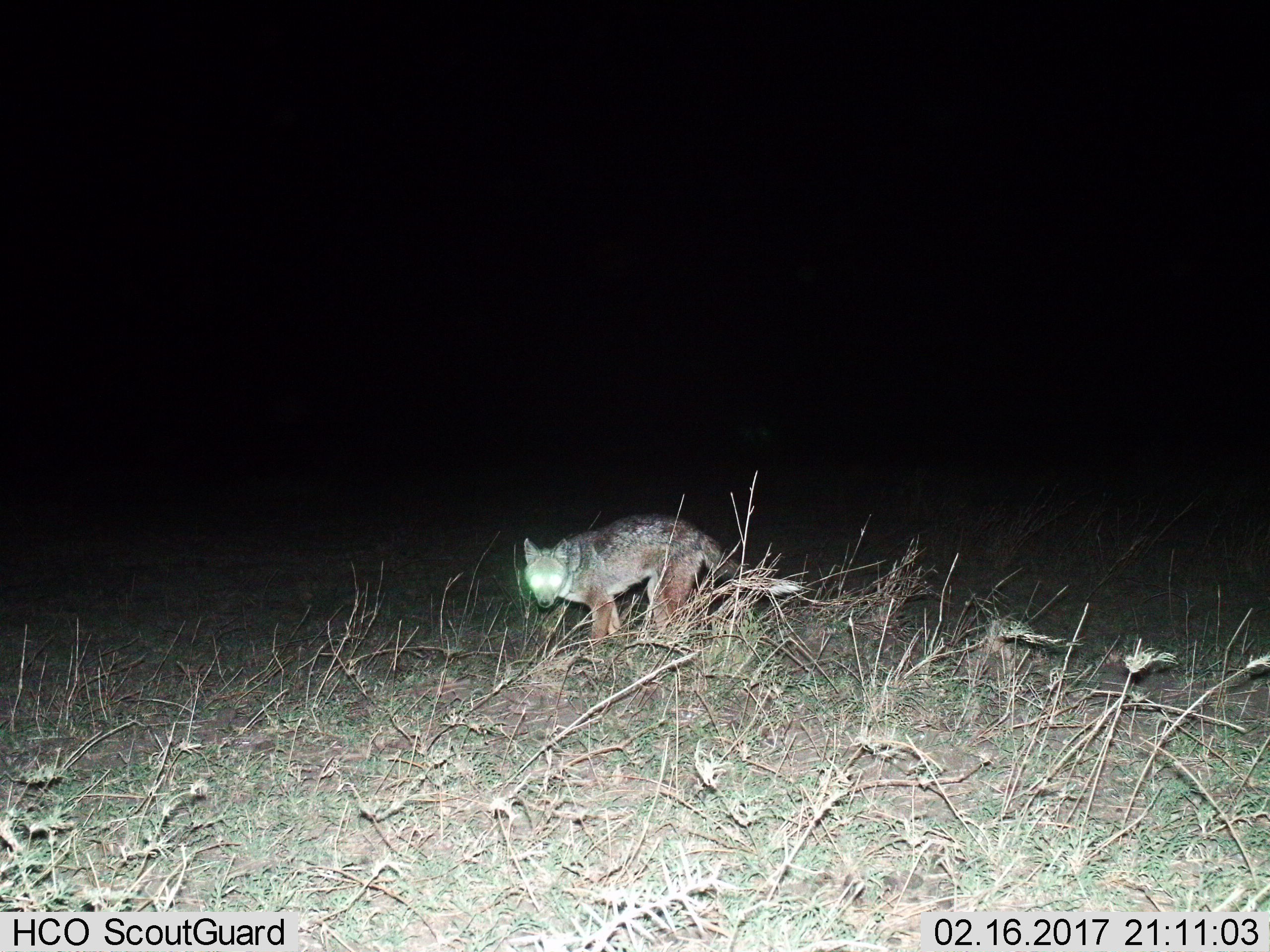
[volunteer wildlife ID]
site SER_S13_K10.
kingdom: Animalia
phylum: Chordata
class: Mammalia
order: Carnivora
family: Canidae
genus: Lupulella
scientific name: Lupulella mesomelas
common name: black-backed jackal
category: jackalblackbacked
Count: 1.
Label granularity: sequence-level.